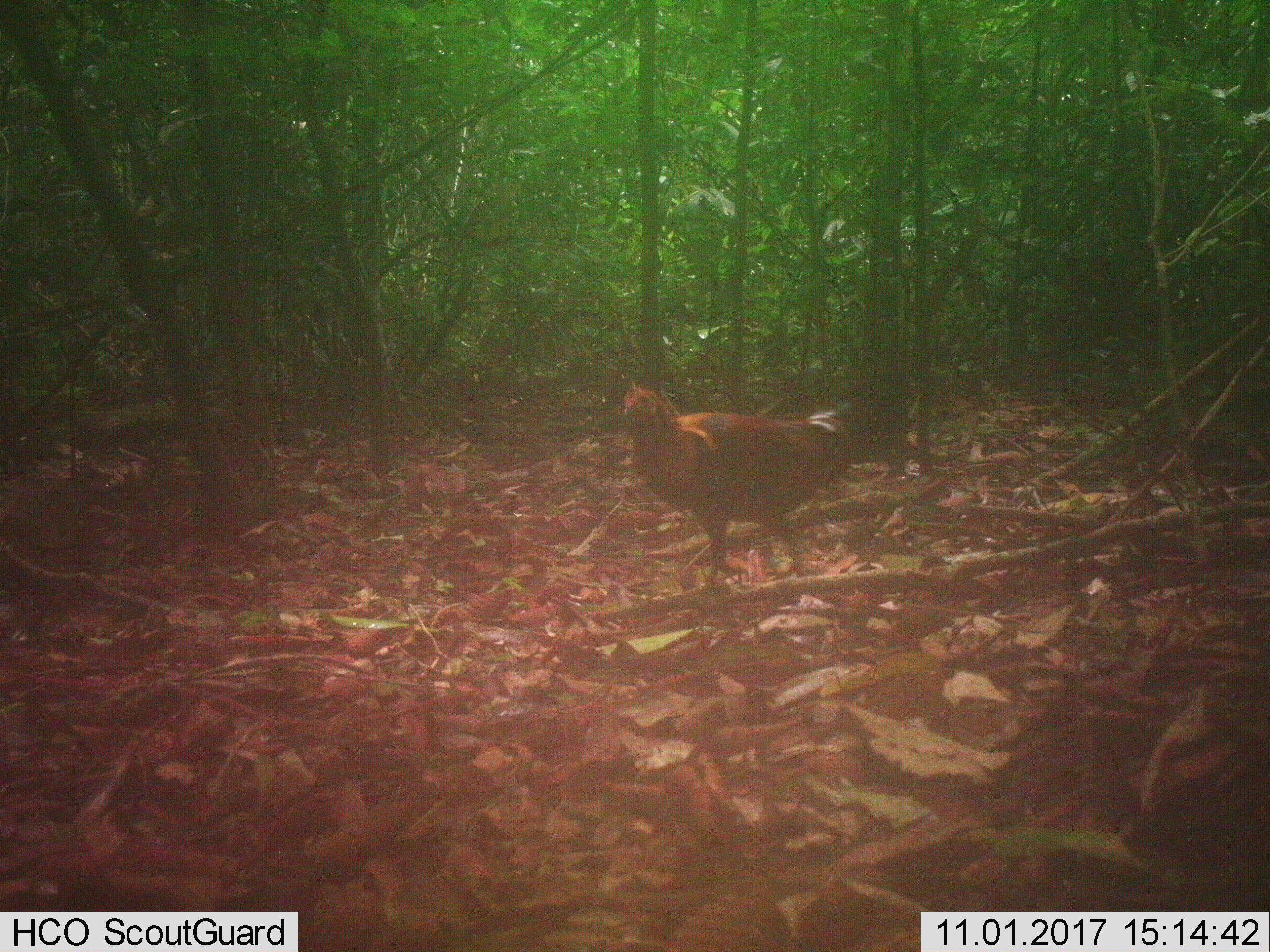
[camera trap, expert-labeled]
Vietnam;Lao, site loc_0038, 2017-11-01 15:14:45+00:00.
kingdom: Animalia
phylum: Chordata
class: Mammalia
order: Rodentia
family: Sciuridae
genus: Dremomys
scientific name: Dremomys rufigenis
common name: red-cheeked squirrel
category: red cheeked squirrel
Red cheeked squirrel (red-cheeked squirrel) (Dremomys rufigenis). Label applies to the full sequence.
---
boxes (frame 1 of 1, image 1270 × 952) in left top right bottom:
red cheeked squirrel: 621 377 904 575